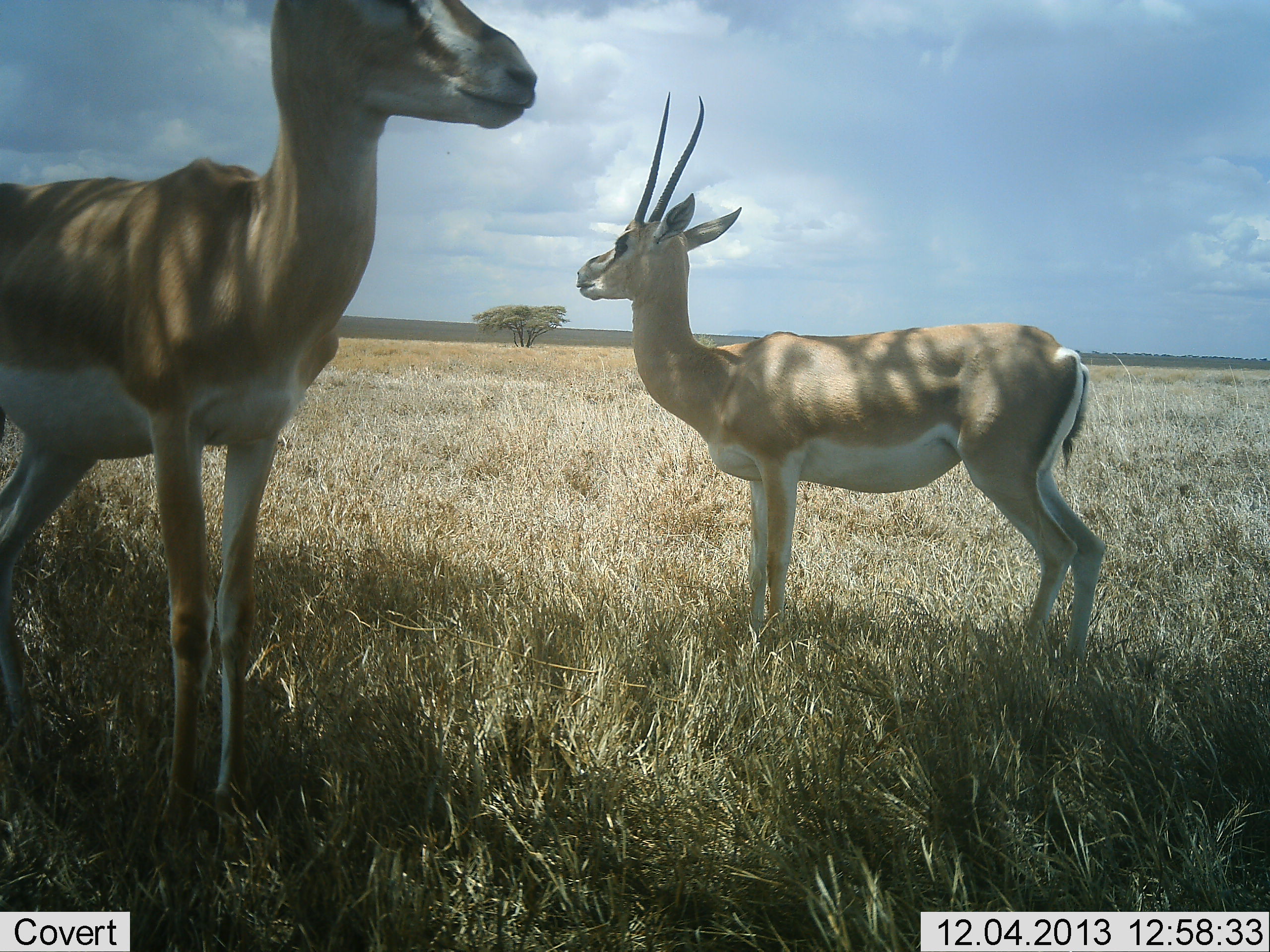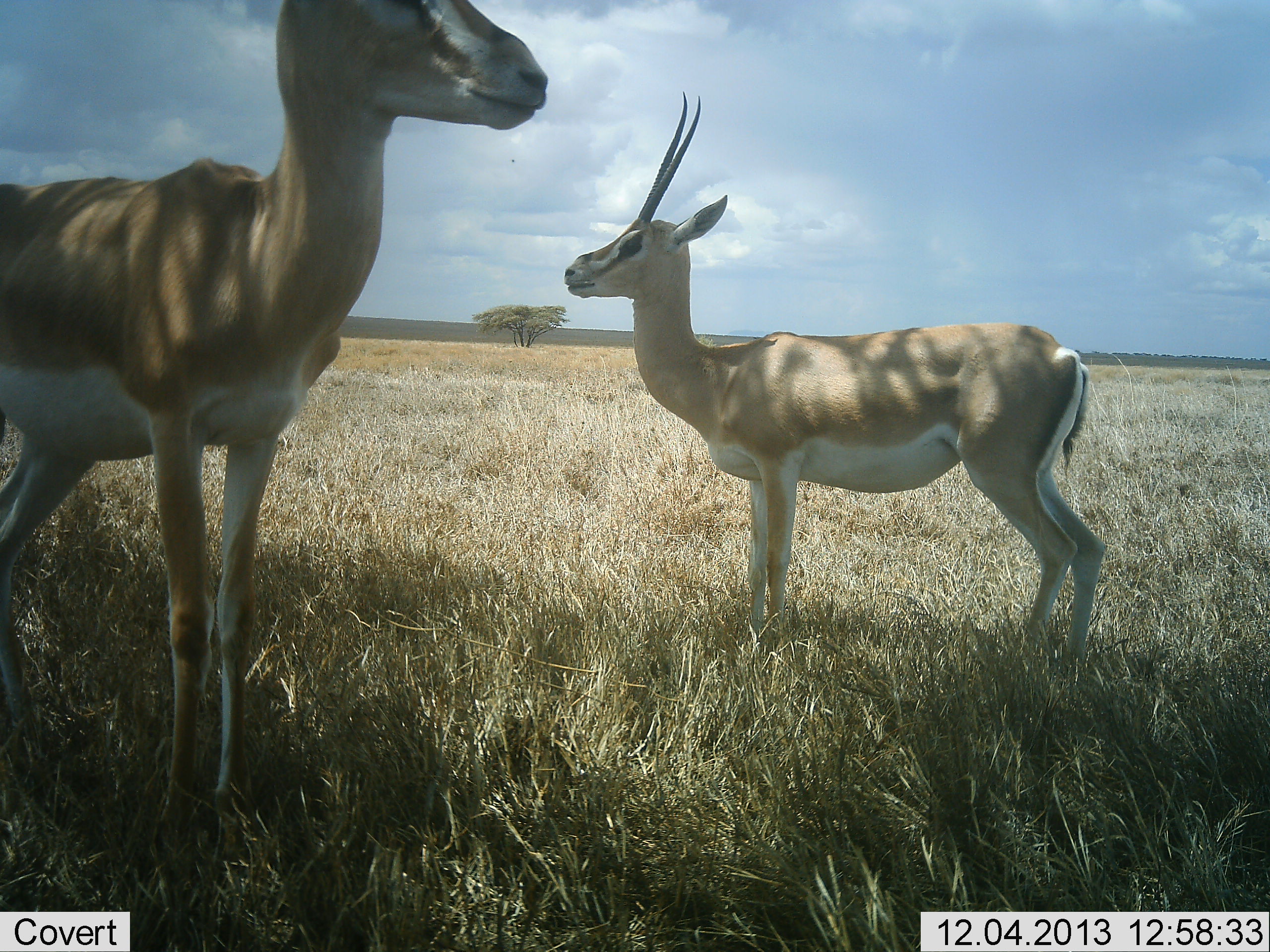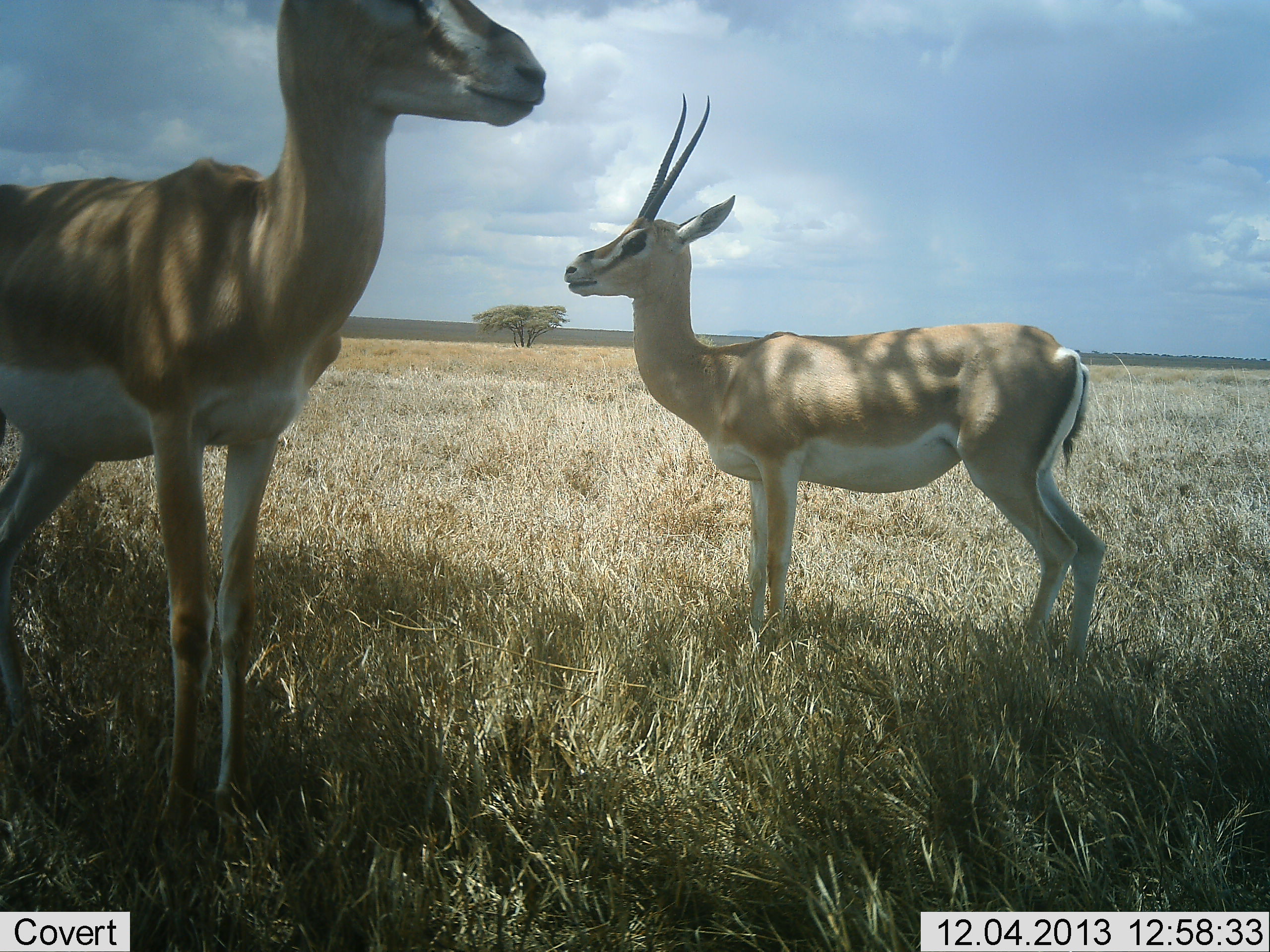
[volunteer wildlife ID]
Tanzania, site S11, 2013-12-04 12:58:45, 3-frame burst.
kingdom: Animalia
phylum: Chordata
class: Mammalia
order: Artiodactyla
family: Bovidae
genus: Nanger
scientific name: Nanger granti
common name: grant's gazelle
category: gazellegrants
Gazellegrants (grant's gazelle) (Nanger granti), count 2. Behavior (volunteer vote fractions): standing 100%, resting 0%, moving 0%, interacting 0%. Young present (vote fraction): 0%. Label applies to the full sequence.